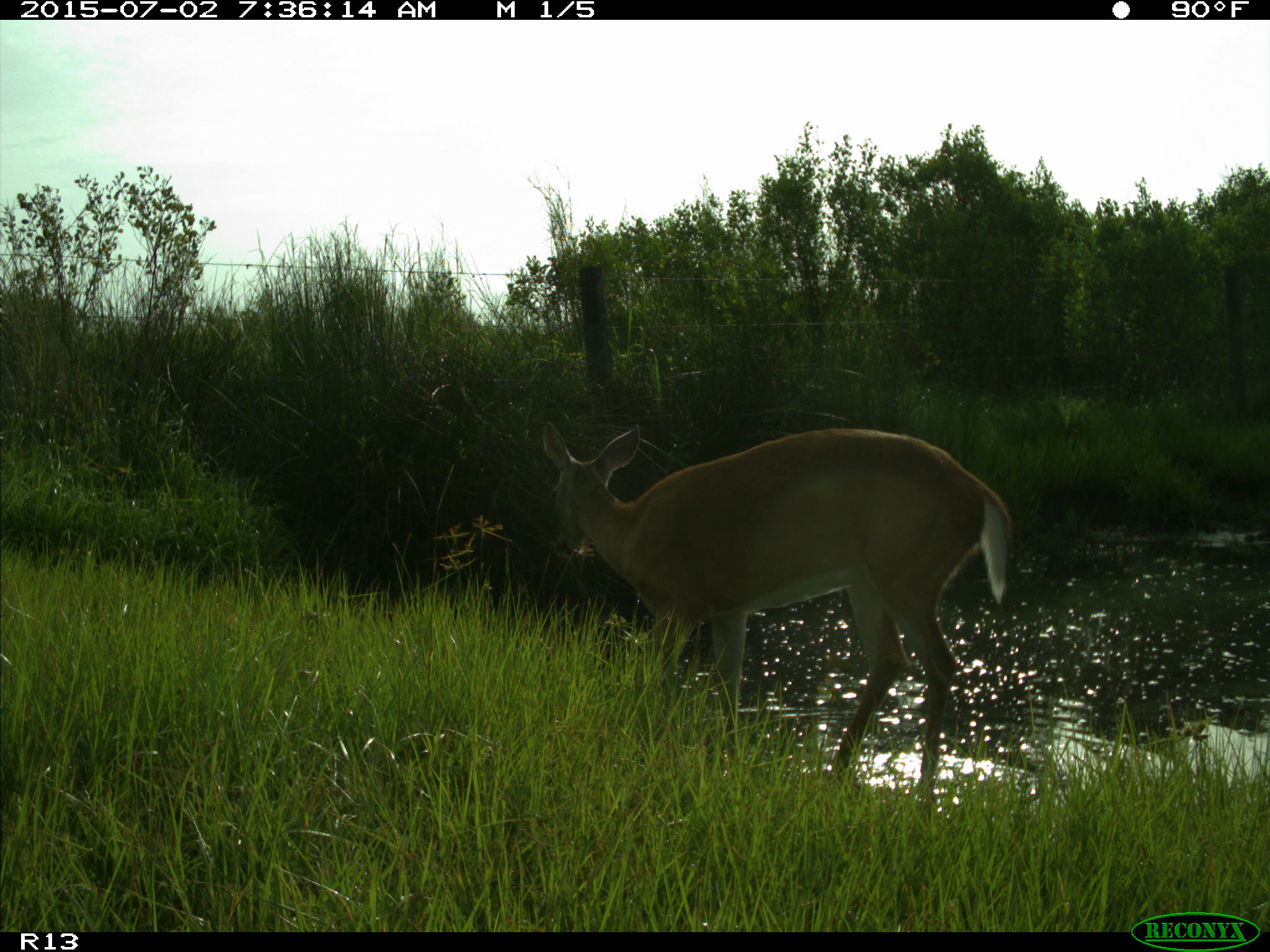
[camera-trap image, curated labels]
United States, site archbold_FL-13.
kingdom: Animalia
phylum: Chordata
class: Mammalia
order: Artiodactyla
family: Cervidae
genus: Odocoileus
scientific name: Odocoileus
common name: deer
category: unidentified deer